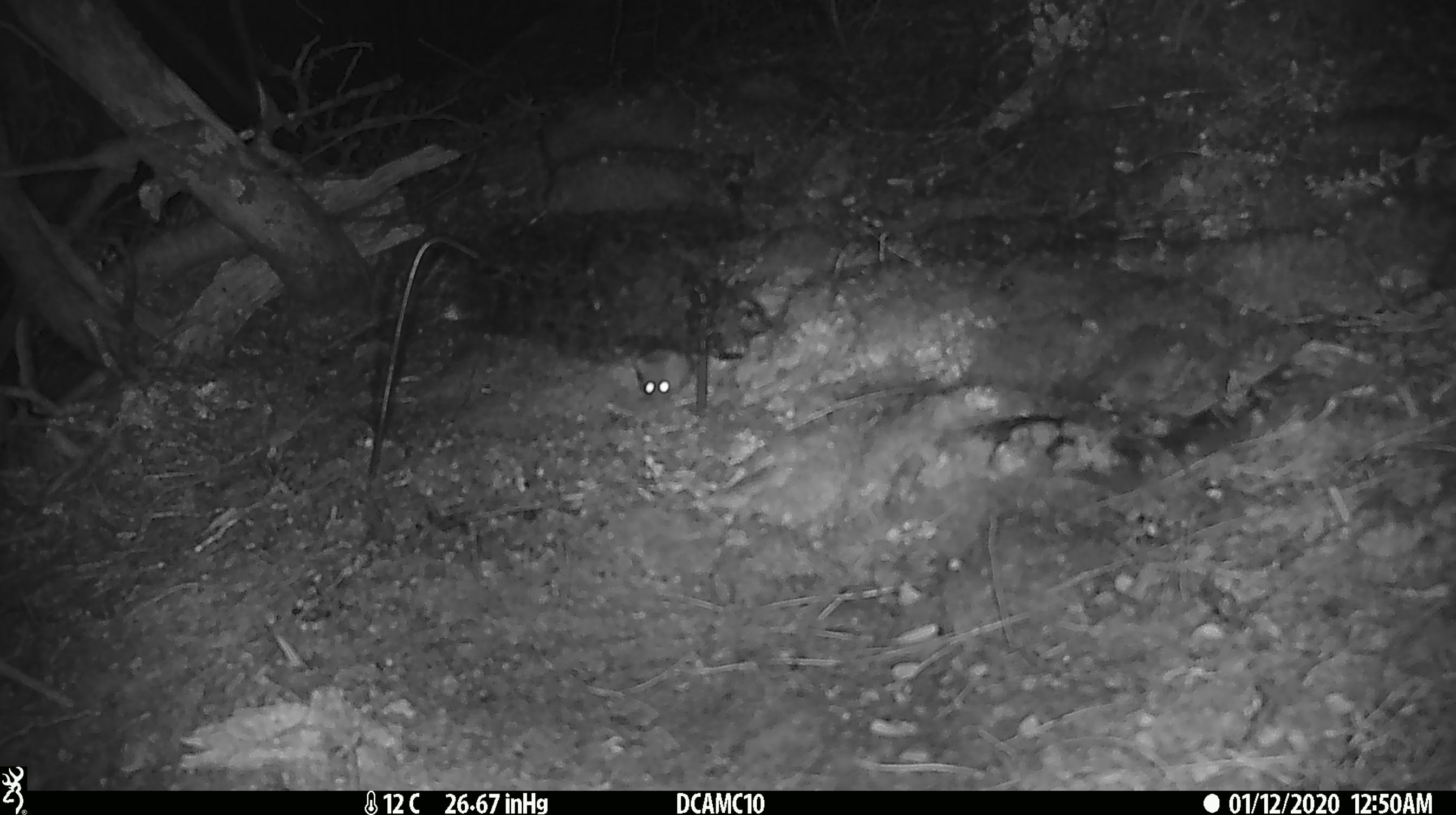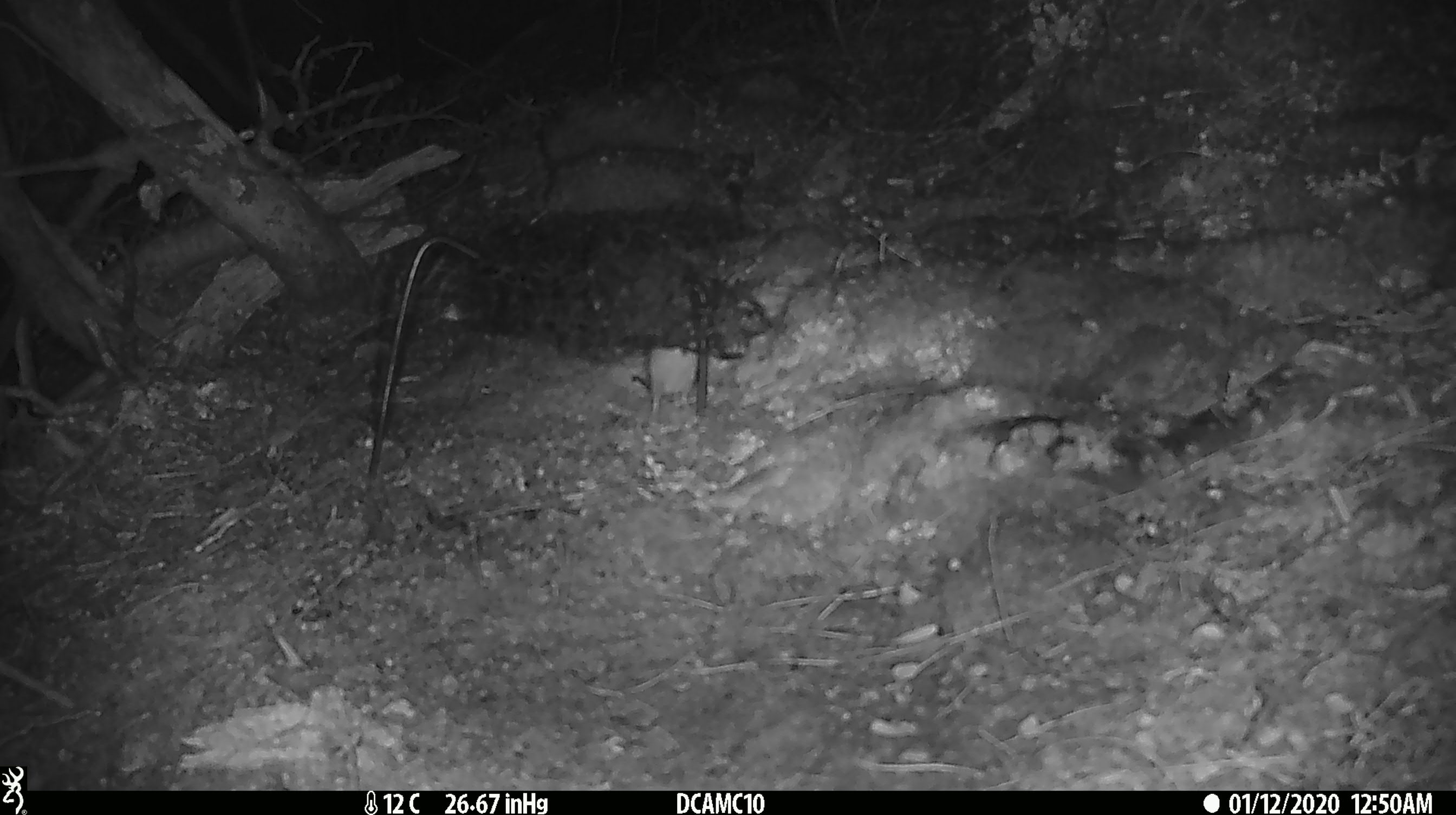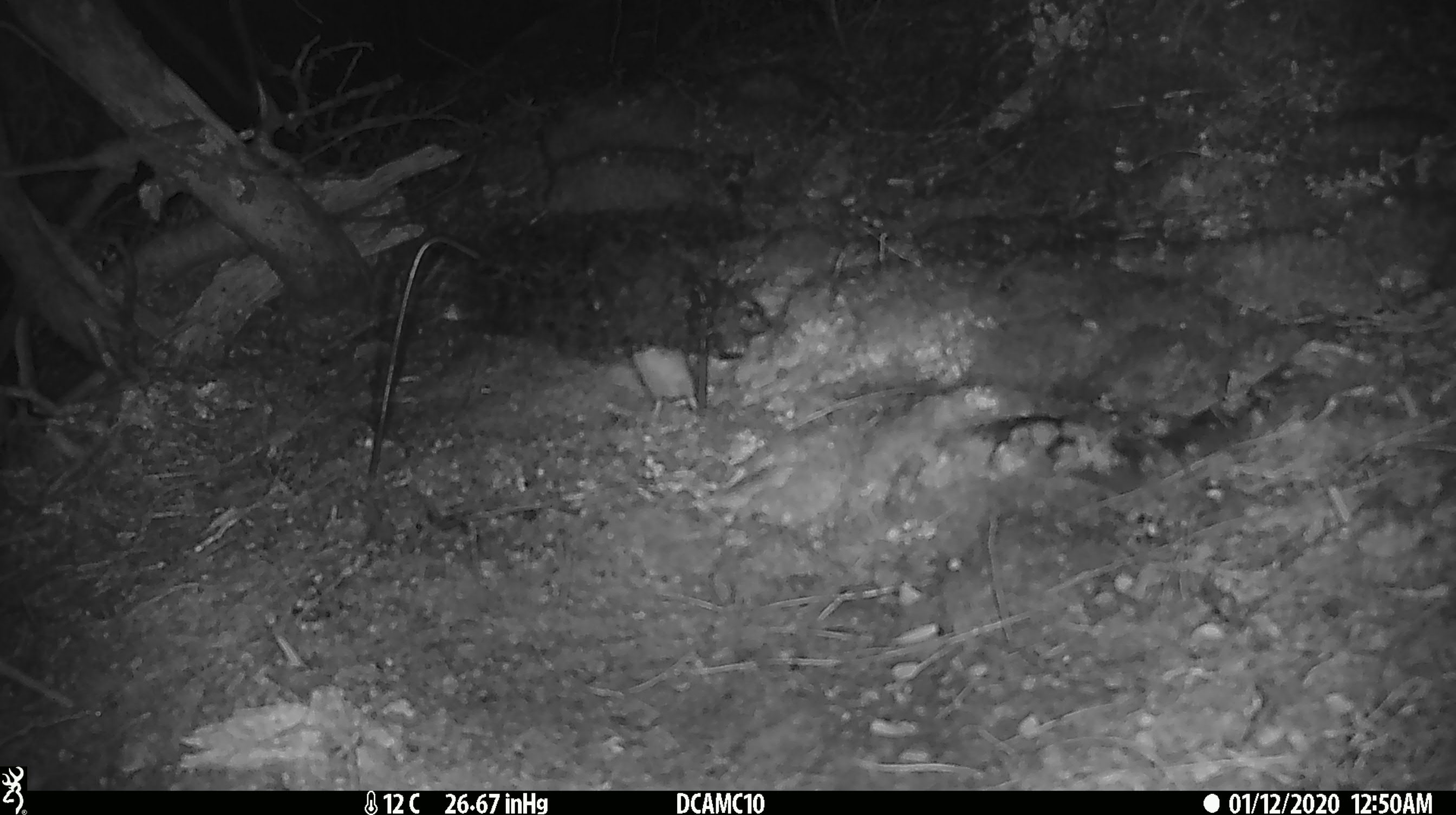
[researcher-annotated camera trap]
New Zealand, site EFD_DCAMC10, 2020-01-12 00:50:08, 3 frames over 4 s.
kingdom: Animalia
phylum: Chordata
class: Mammalia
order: Rodentia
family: Muridae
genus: Mus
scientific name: Mus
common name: mouse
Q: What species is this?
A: Mouse (Mus).